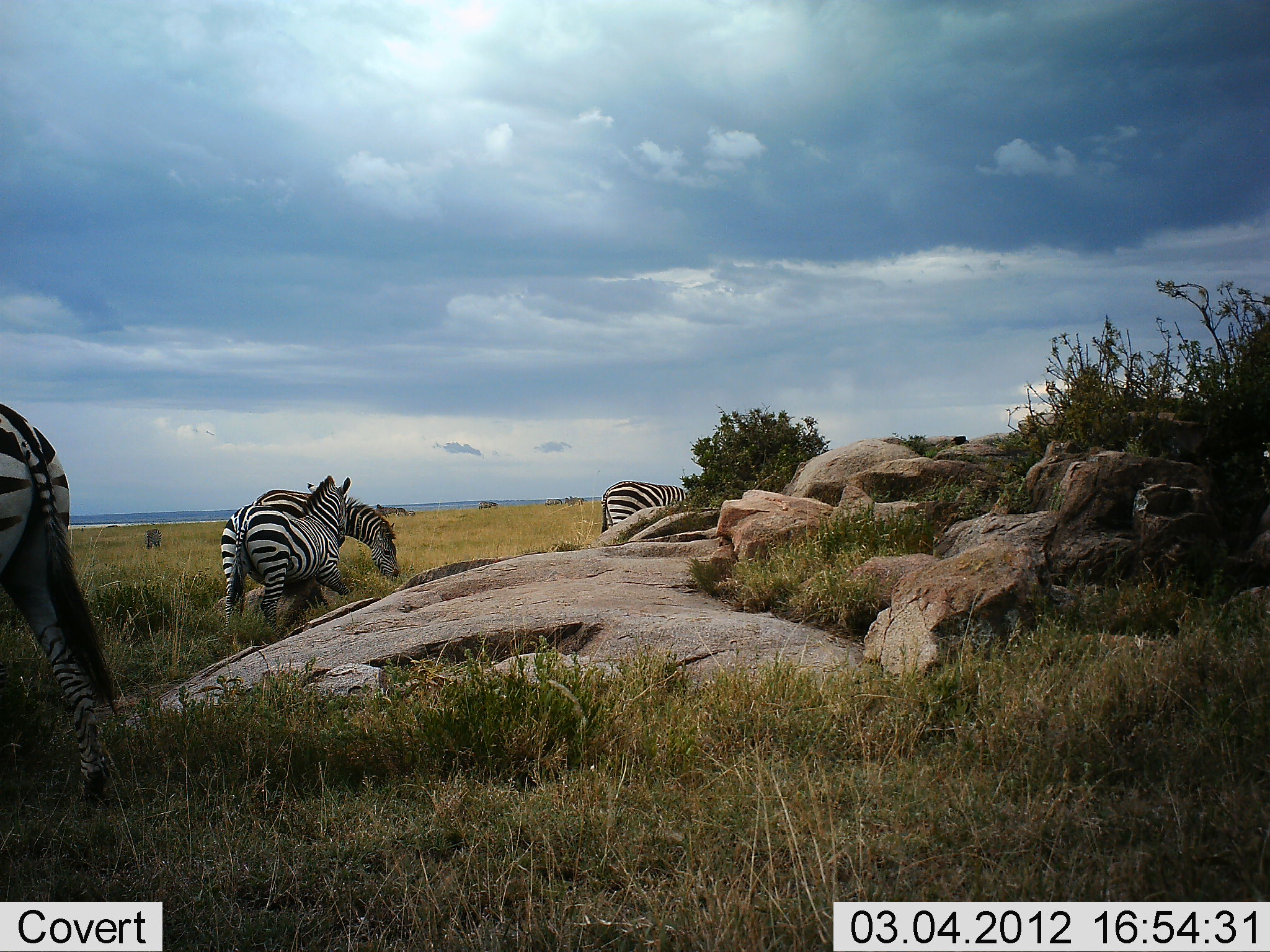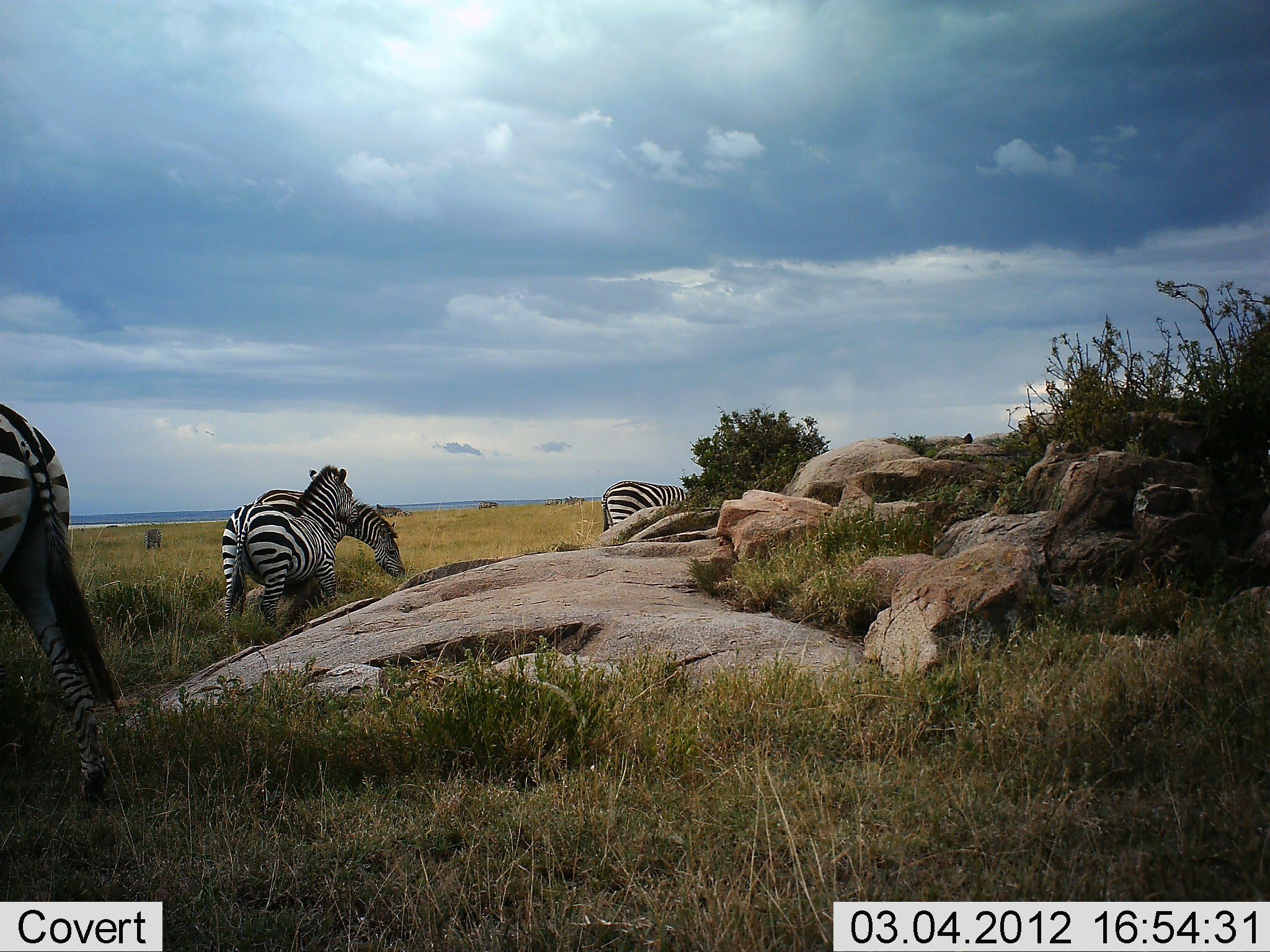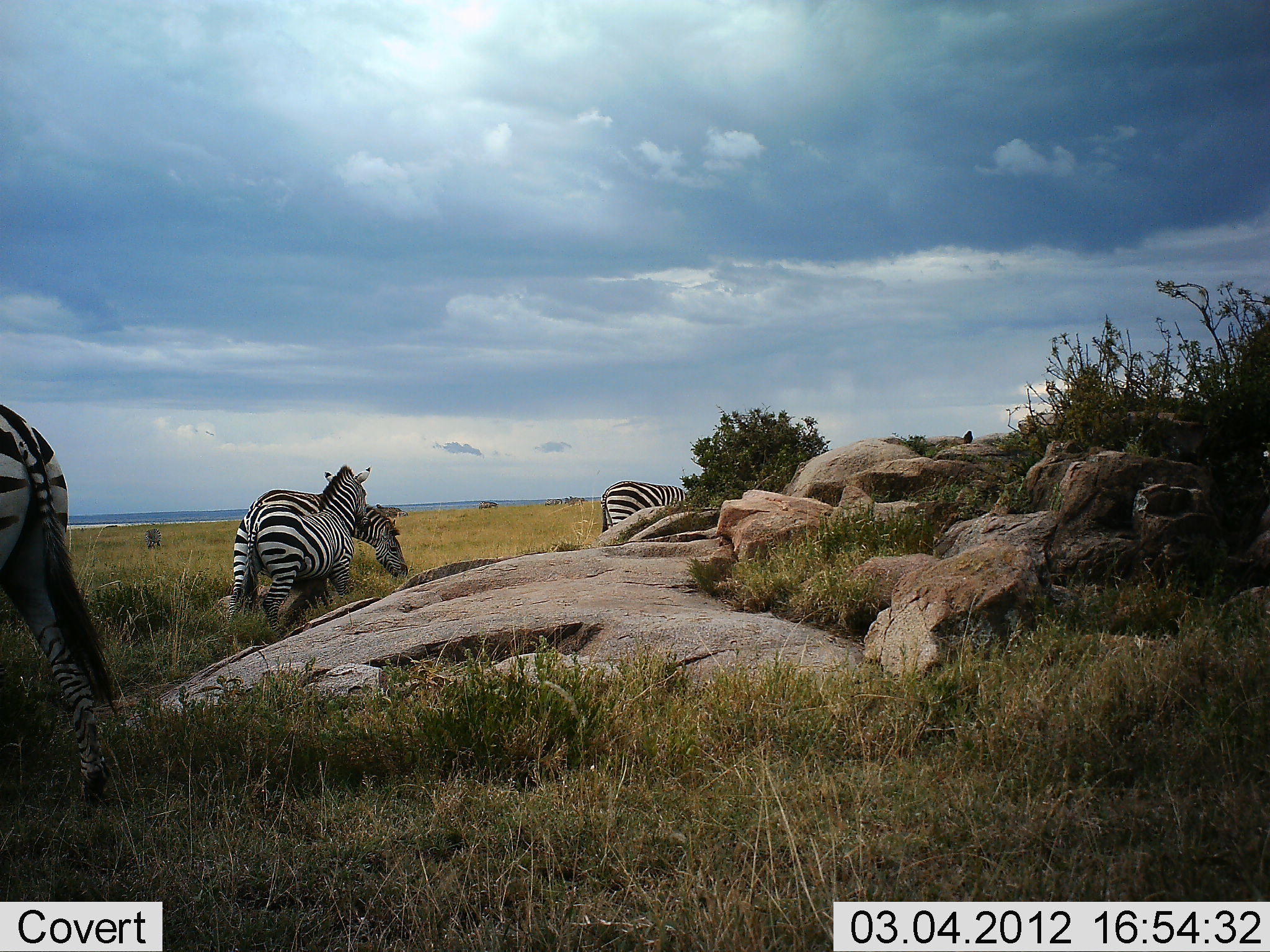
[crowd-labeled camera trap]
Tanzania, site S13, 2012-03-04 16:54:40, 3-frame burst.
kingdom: Animalia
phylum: Chordata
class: Mammalia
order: Perissodactyla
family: Equidae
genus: Equus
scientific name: Equus quagga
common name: plains zebra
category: zebra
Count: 4.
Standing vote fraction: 83%.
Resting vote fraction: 0%.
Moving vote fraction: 11%.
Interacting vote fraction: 22%.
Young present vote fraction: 0%.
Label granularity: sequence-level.